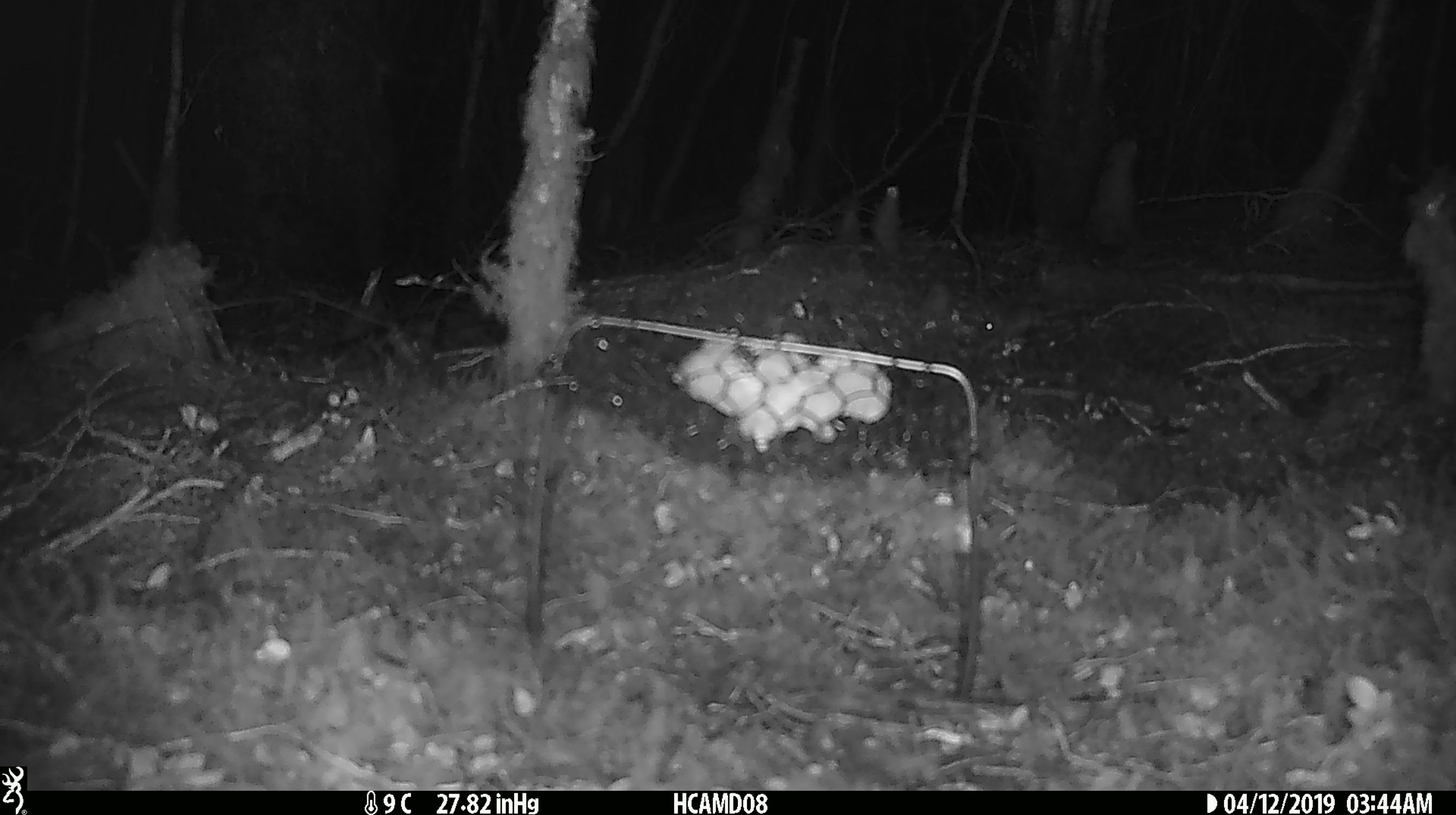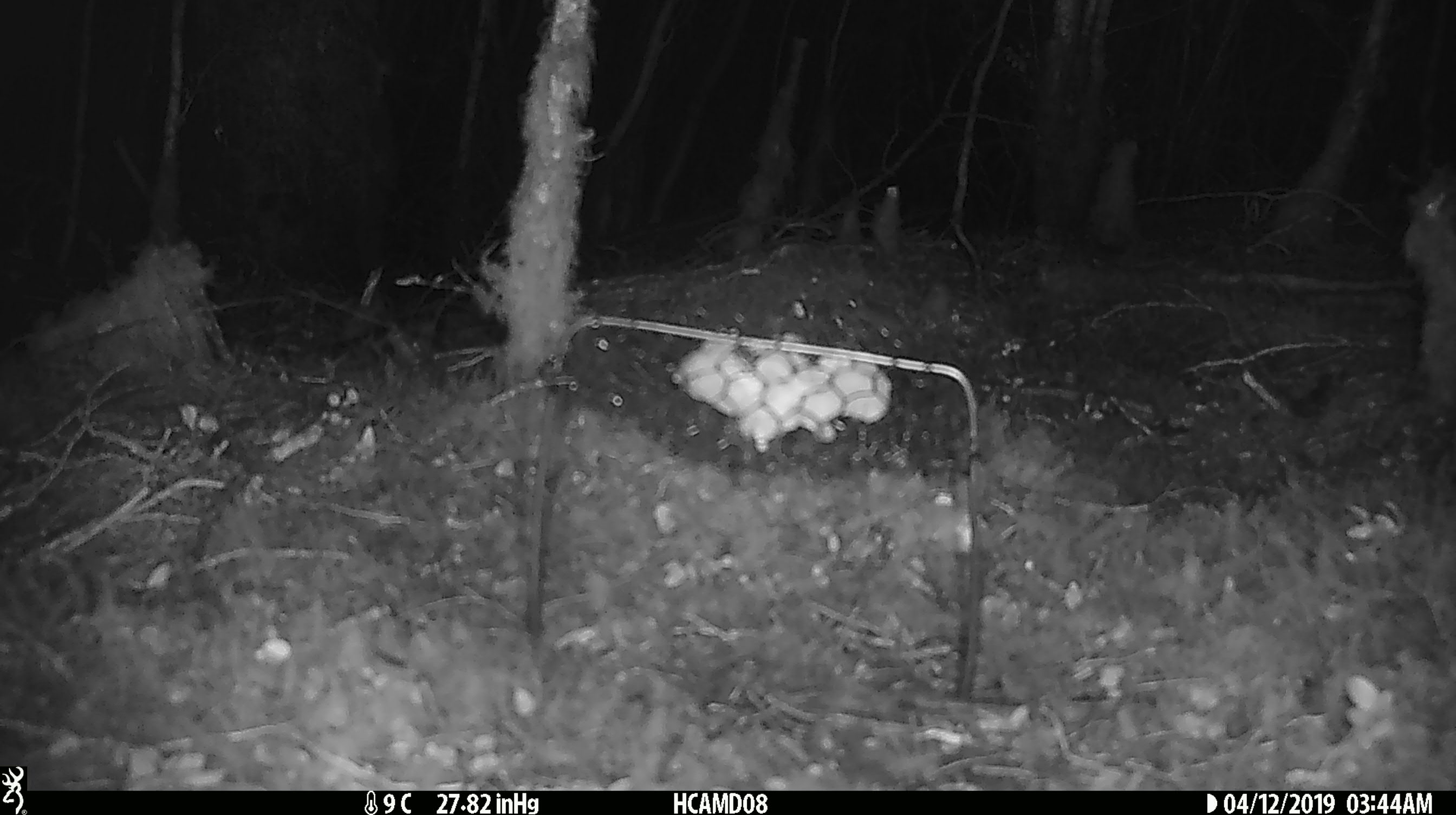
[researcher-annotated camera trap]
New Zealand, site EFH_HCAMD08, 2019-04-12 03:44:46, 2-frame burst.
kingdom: Animalia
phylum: Chordata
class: Mammalia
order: Rodentia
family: Muridae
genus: Mus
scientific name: Mus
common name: mouse